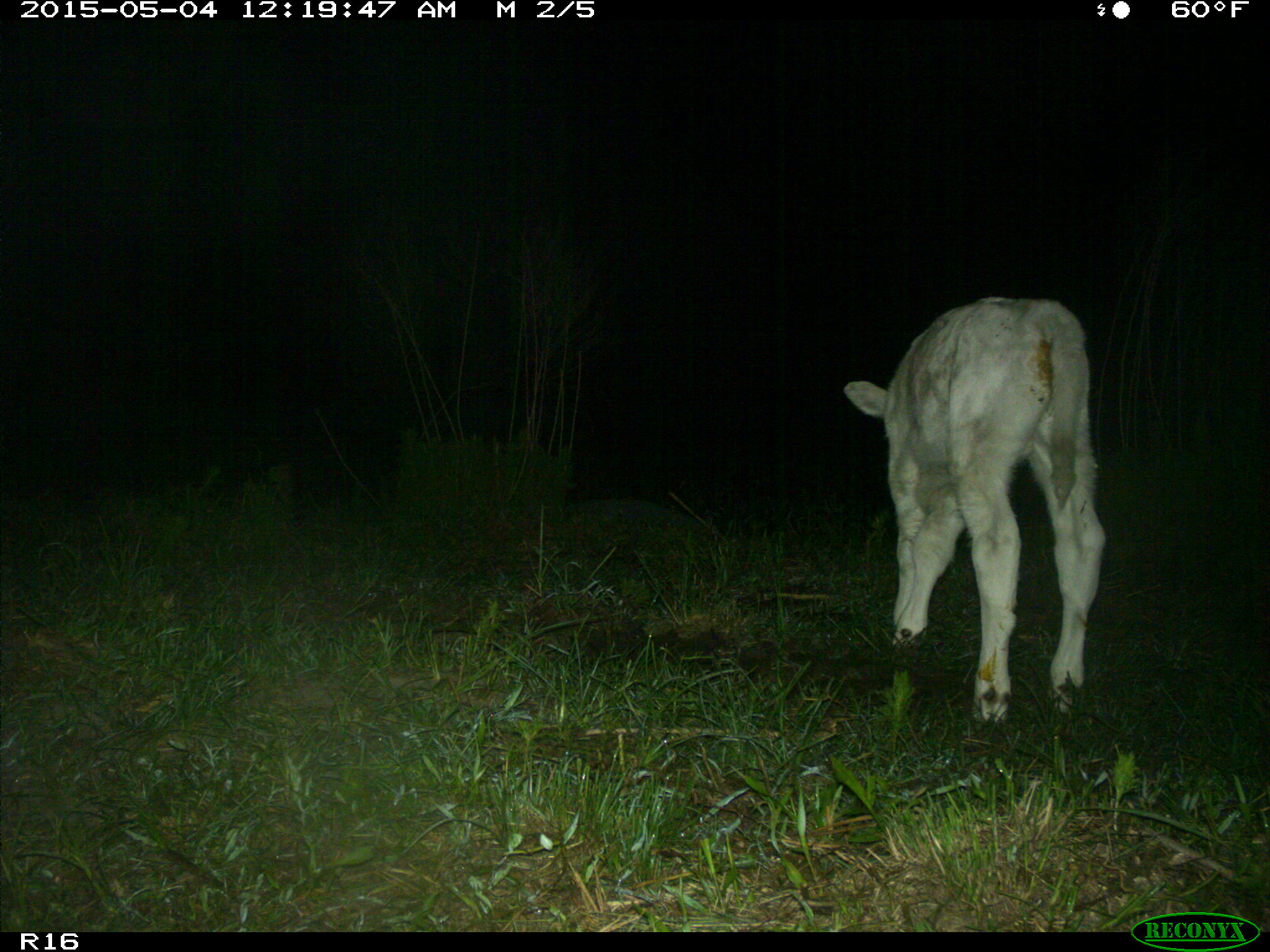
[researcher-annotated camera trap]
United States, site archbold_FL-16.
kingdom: Animalia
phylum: Chordata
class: Mammalia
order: Artiodactyla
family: Bovidae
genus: Bos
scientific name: Bos taurus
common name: domestic cow